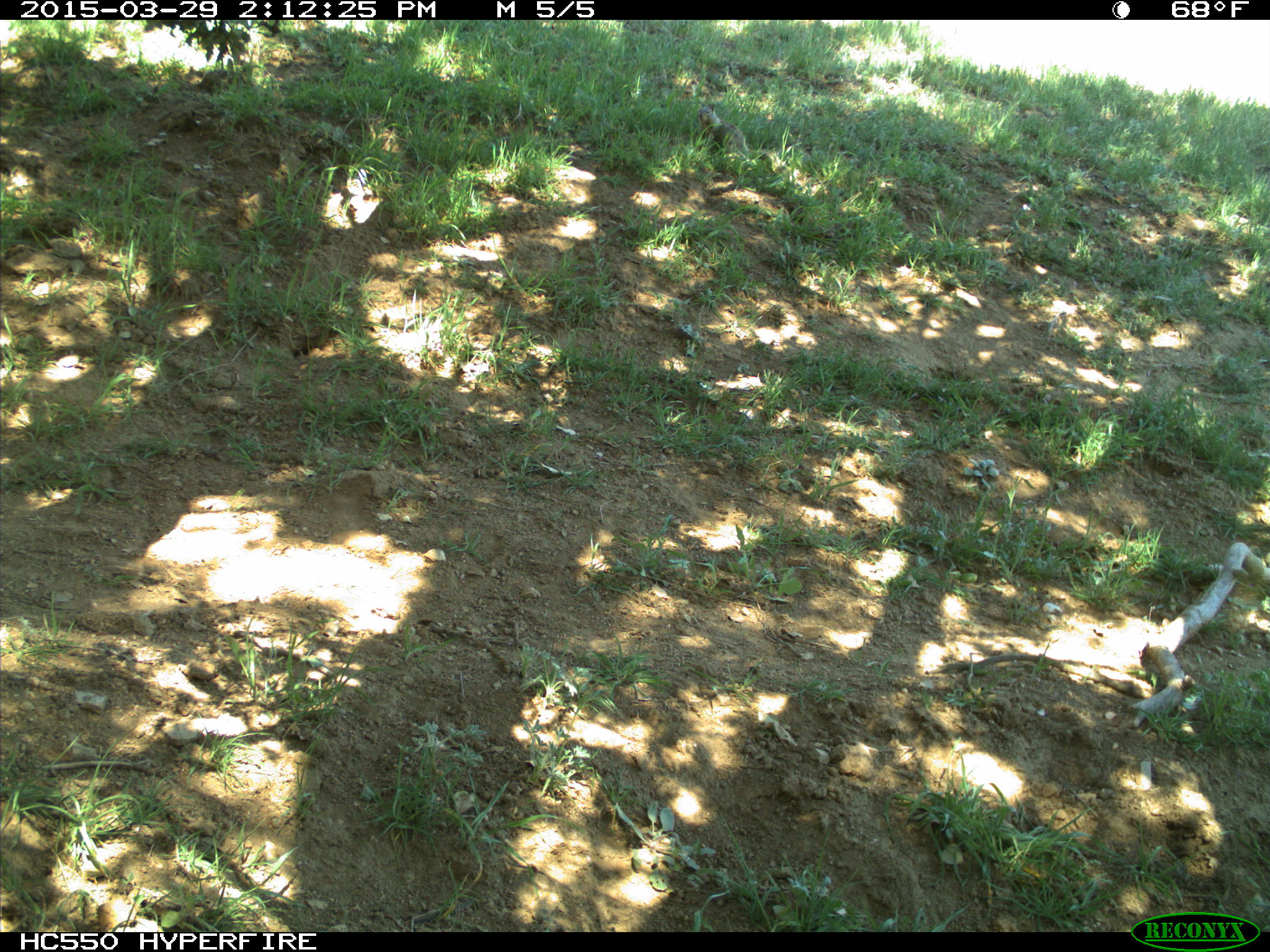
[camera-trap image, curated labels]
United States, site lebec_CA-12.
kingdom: Animalia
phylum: Chordata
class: Mammalia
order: Rodentia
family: Sciuridae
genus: Otospermophilus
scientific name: Otospermophilus beecheyi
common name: california ground squirrel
Otospermophilus beecheyi (california ground squirrel).